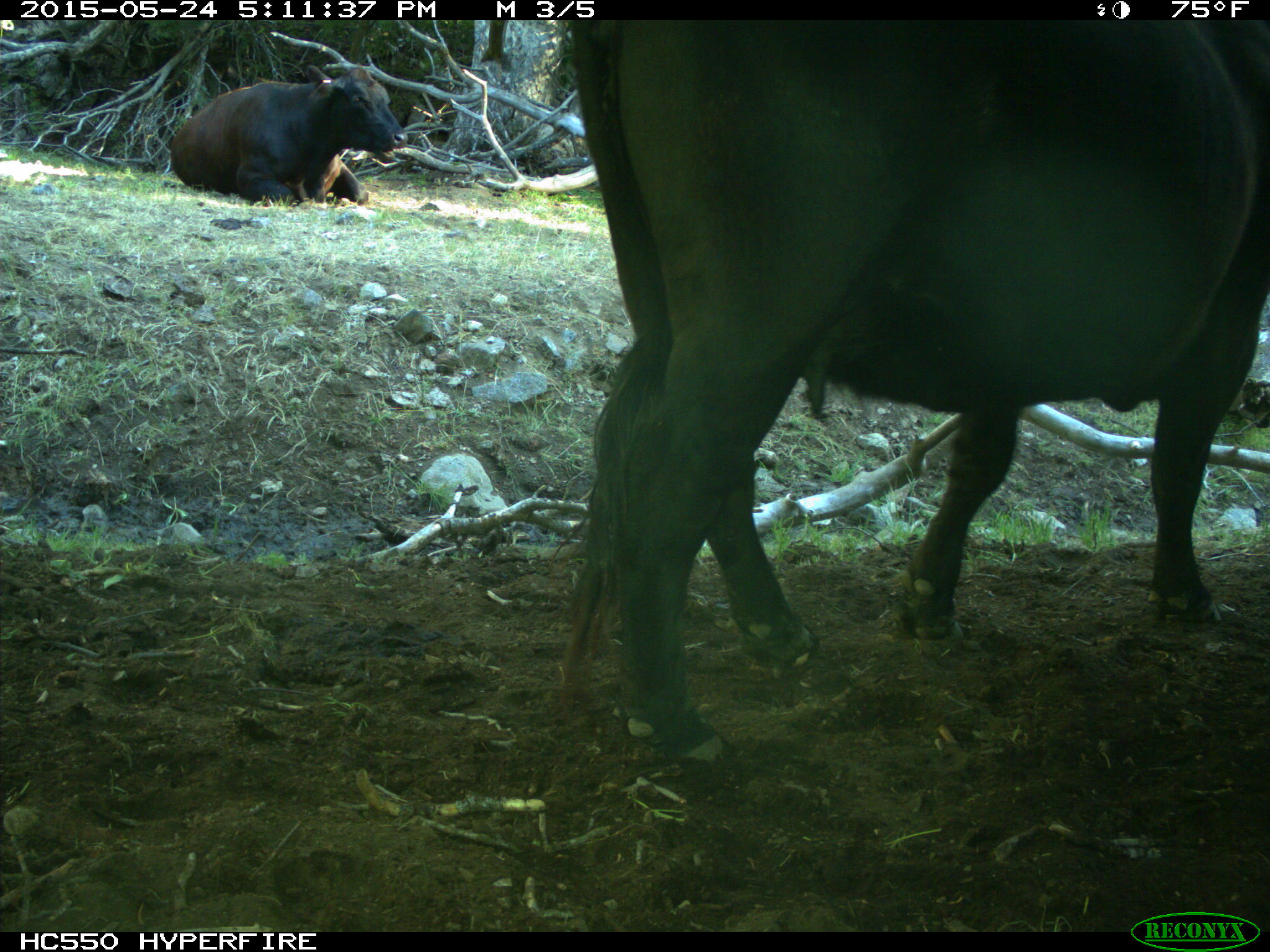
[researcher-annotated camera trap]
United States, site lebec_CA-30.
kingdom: Animalia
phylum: Chordata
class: Mammalia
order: Artiodactyla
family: Bovidae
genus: Bos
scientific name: Bos taurus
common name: domestic cow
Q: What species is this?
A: Bos taurus (domestic cow).